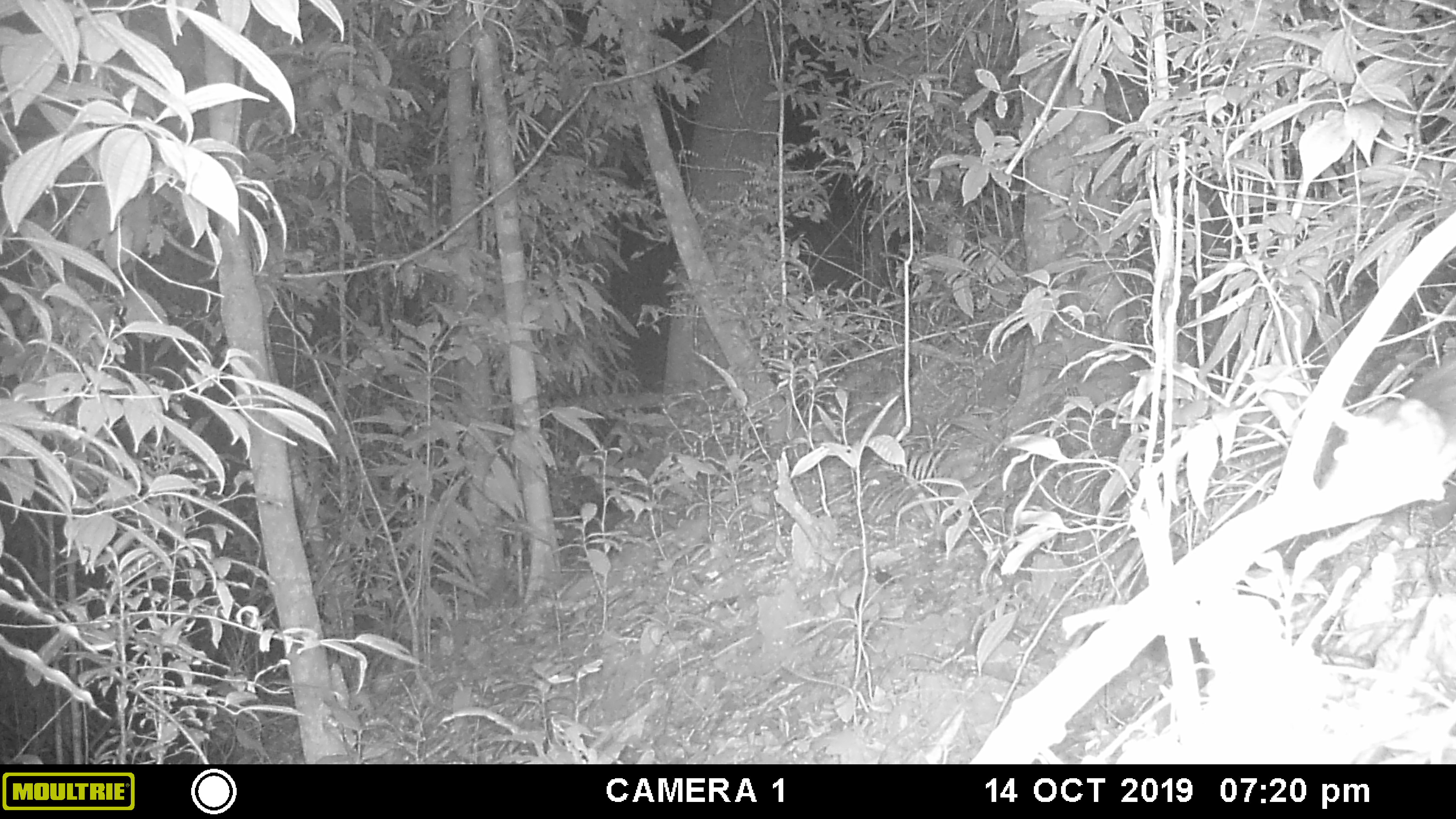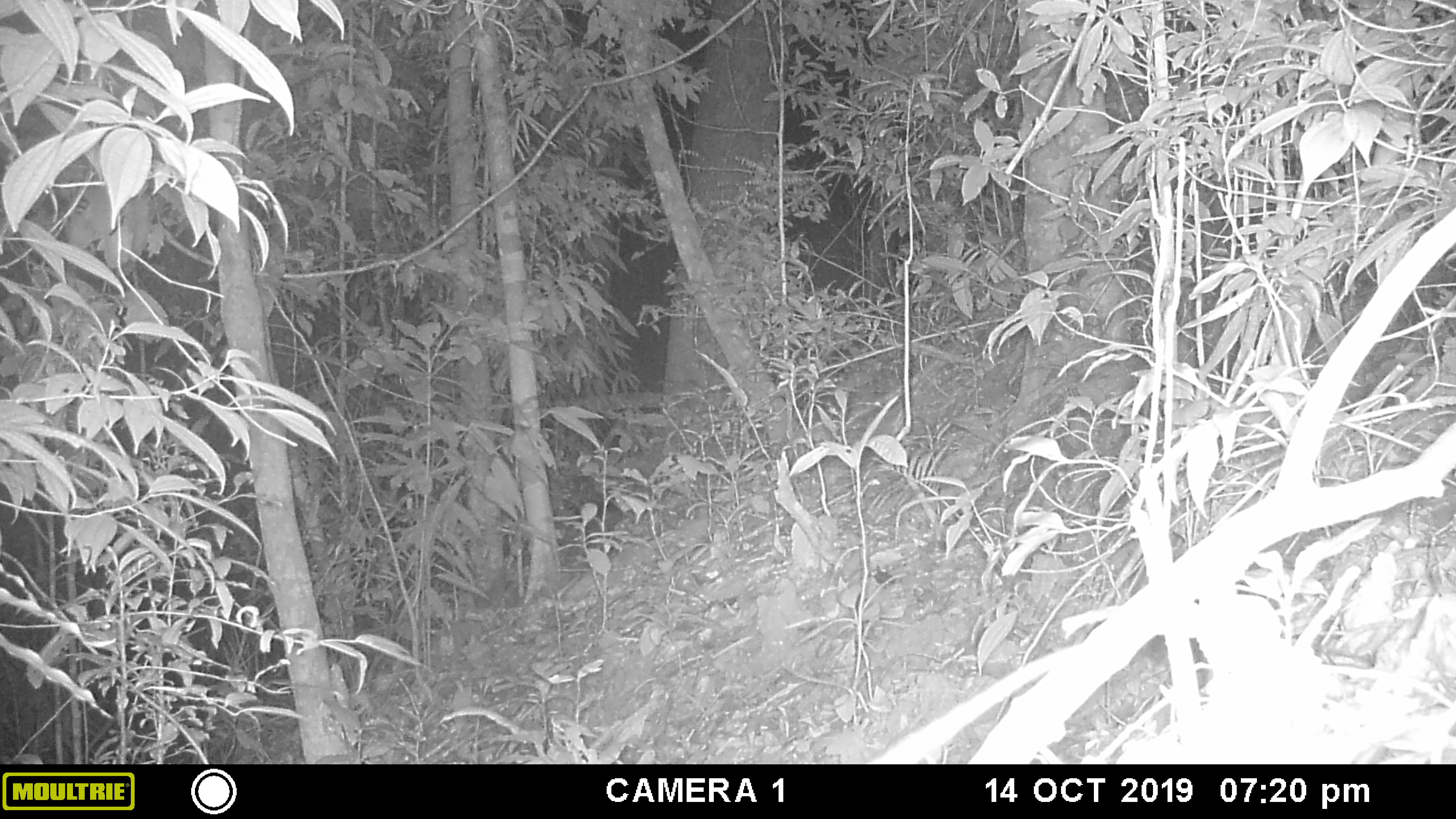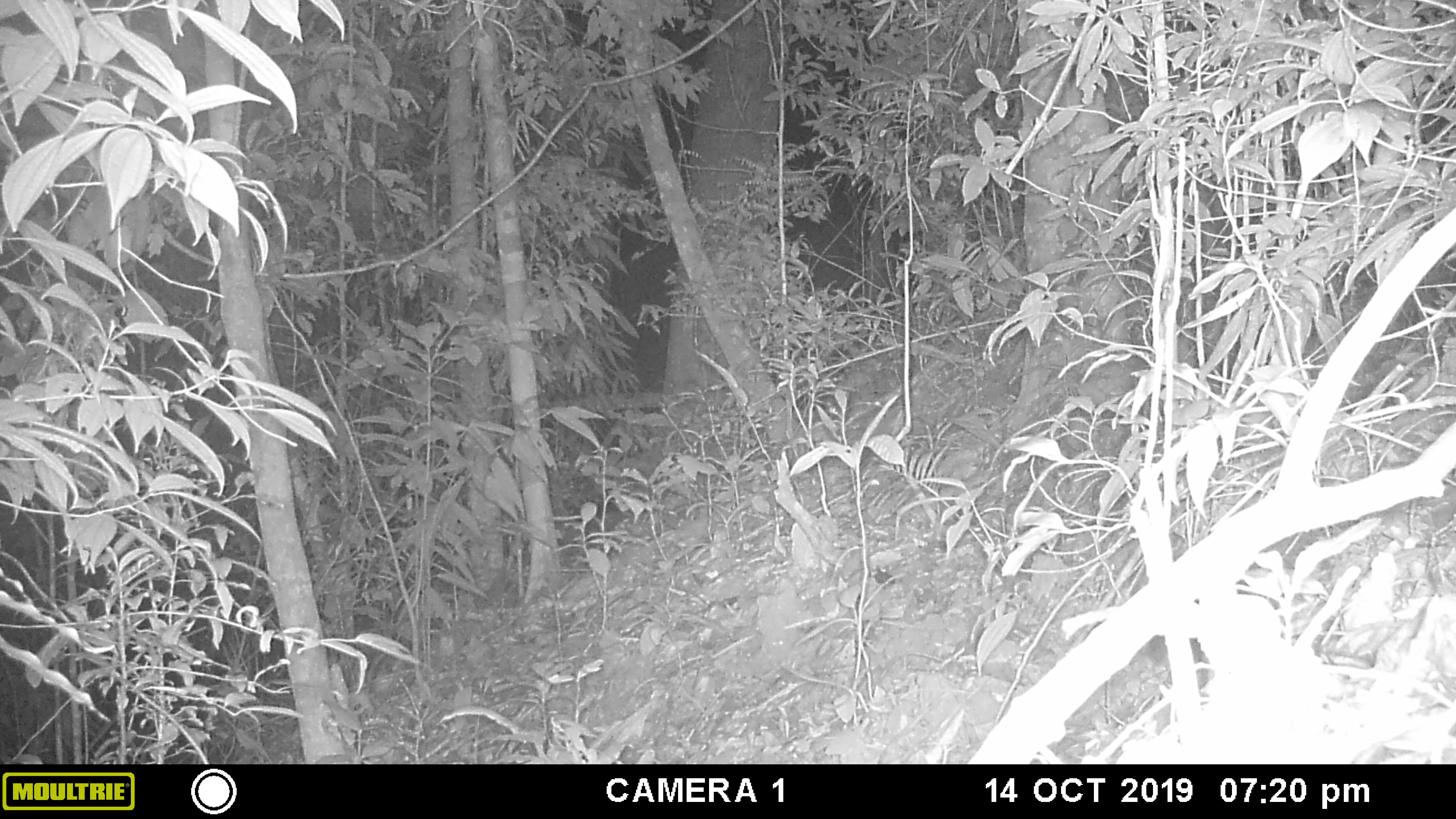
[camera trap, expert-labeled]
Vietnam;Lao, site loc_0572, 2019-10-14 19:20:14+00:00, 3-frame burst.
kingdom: Animalia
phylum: Chordata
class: Mammalia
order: Rodentia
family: Muridae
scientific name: Muridae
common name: old-world mice and rats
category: unidentified murid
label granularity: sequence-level